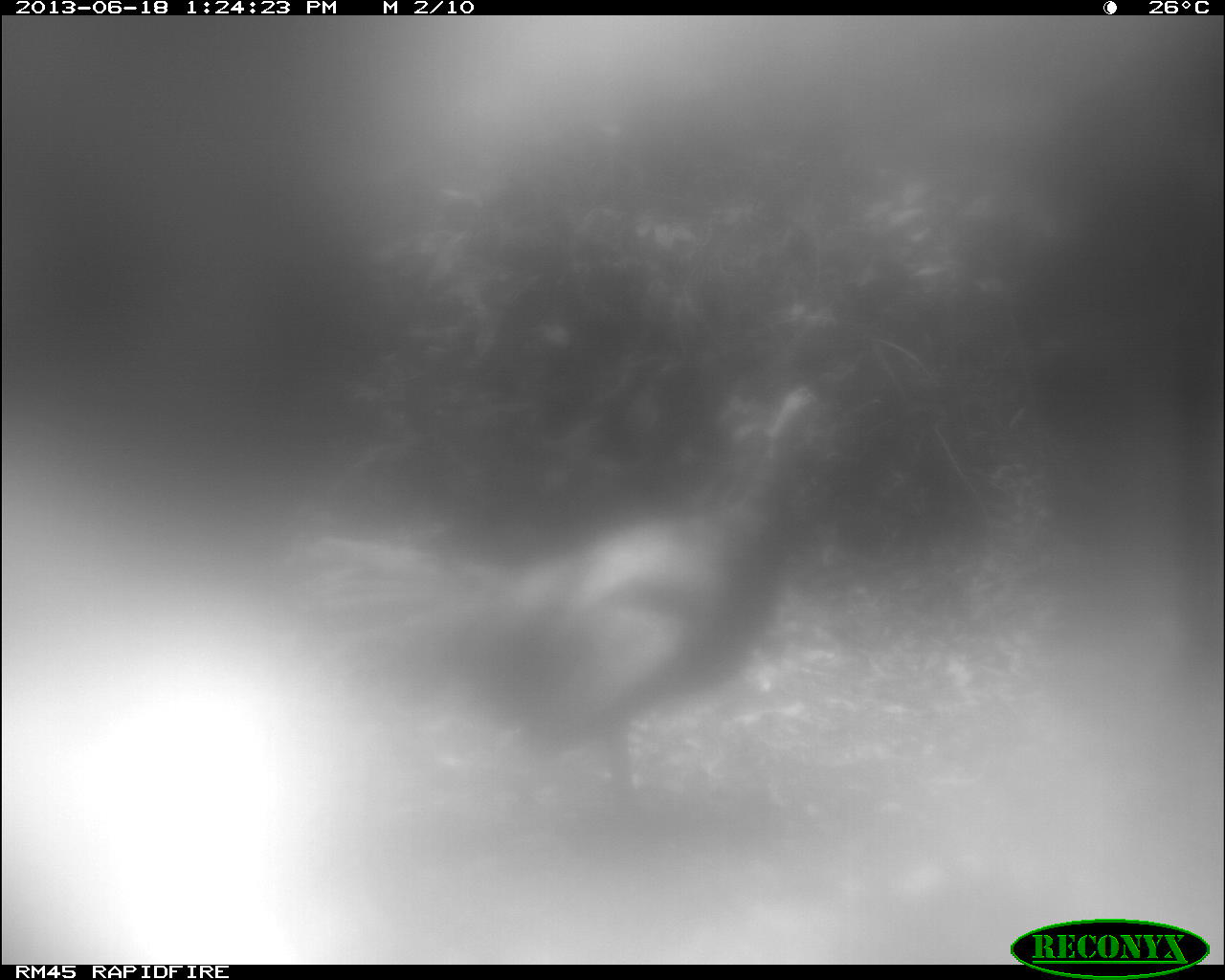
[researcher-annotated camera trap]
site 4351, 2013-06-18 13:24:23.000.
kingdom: Animalia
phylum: Chordata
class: Aves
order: Galliformes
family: Phasianidae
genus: Meleagris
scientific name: Meleagris ocellata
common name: ocellated turkey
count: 1